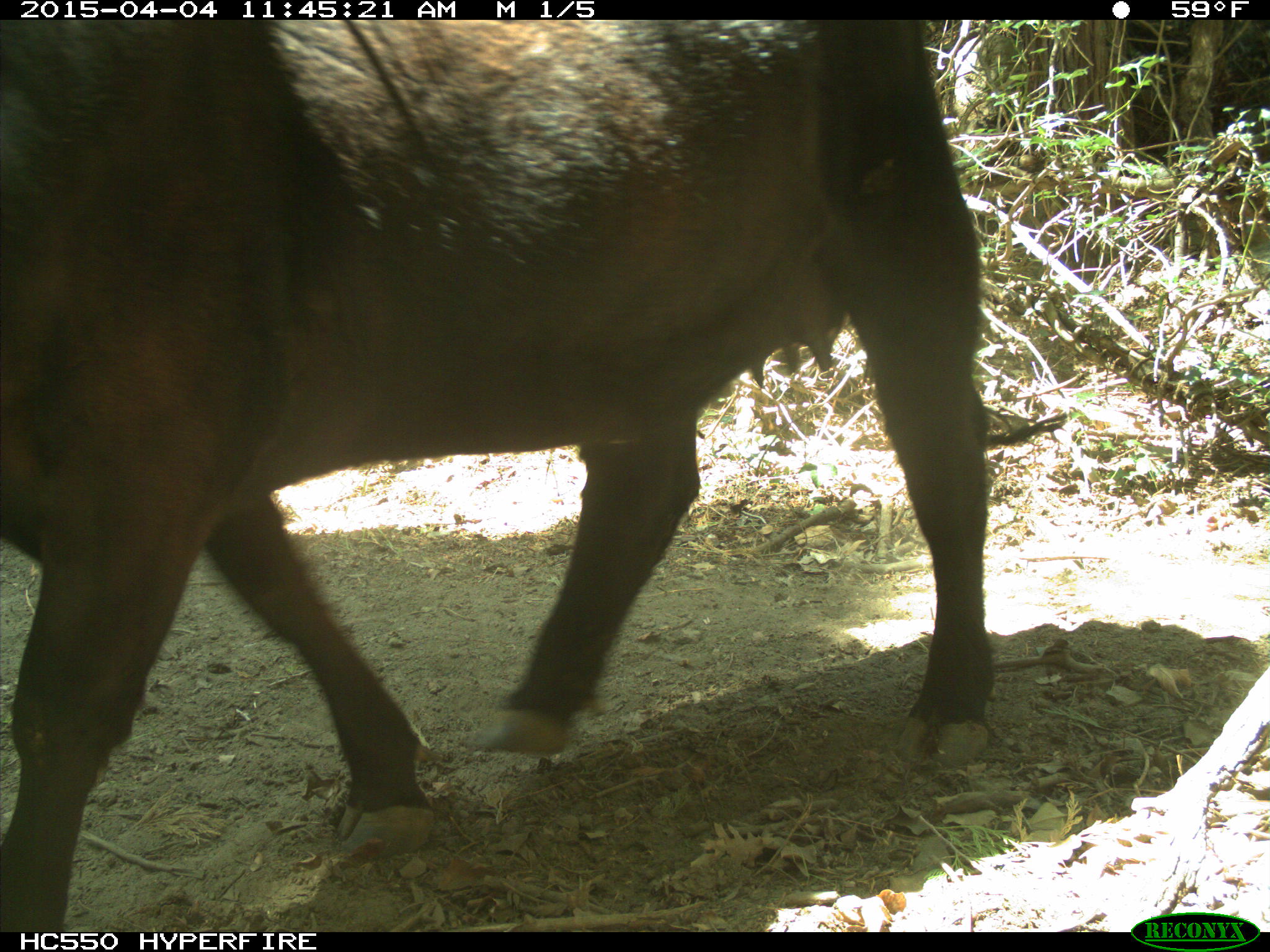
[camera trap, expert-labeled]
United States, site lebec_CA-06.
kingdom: Animalia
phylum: Chordata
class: Mammalia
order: Artiodactyla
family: Bovidae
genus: Bos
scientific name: Bos taurus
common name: domestic cow